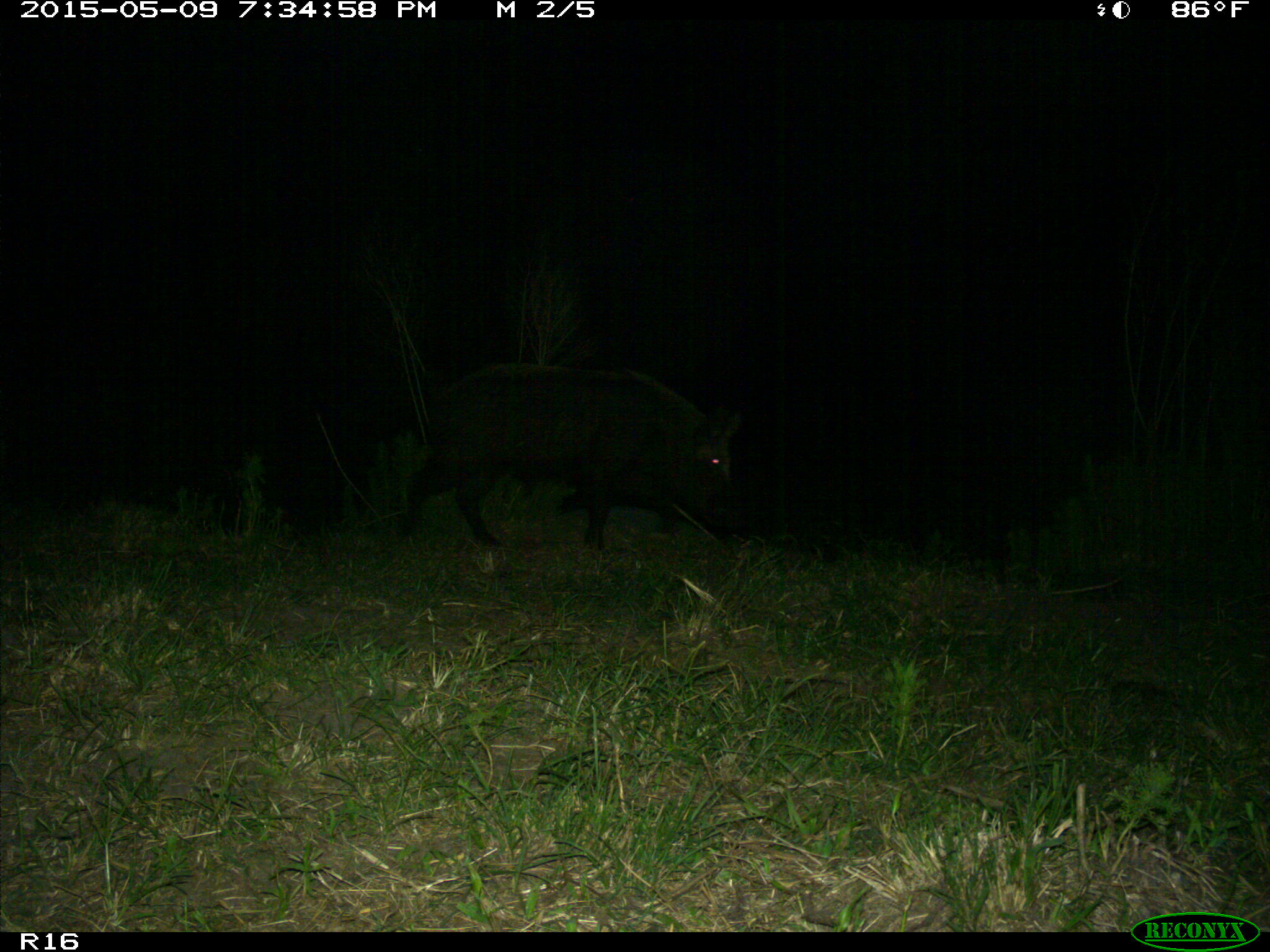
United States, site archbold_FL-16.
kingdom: Animalia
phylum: Chordata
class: Mammalia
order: Artiodactyla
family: Suidae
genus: Sus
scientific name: Sus scrofa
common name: wild boar